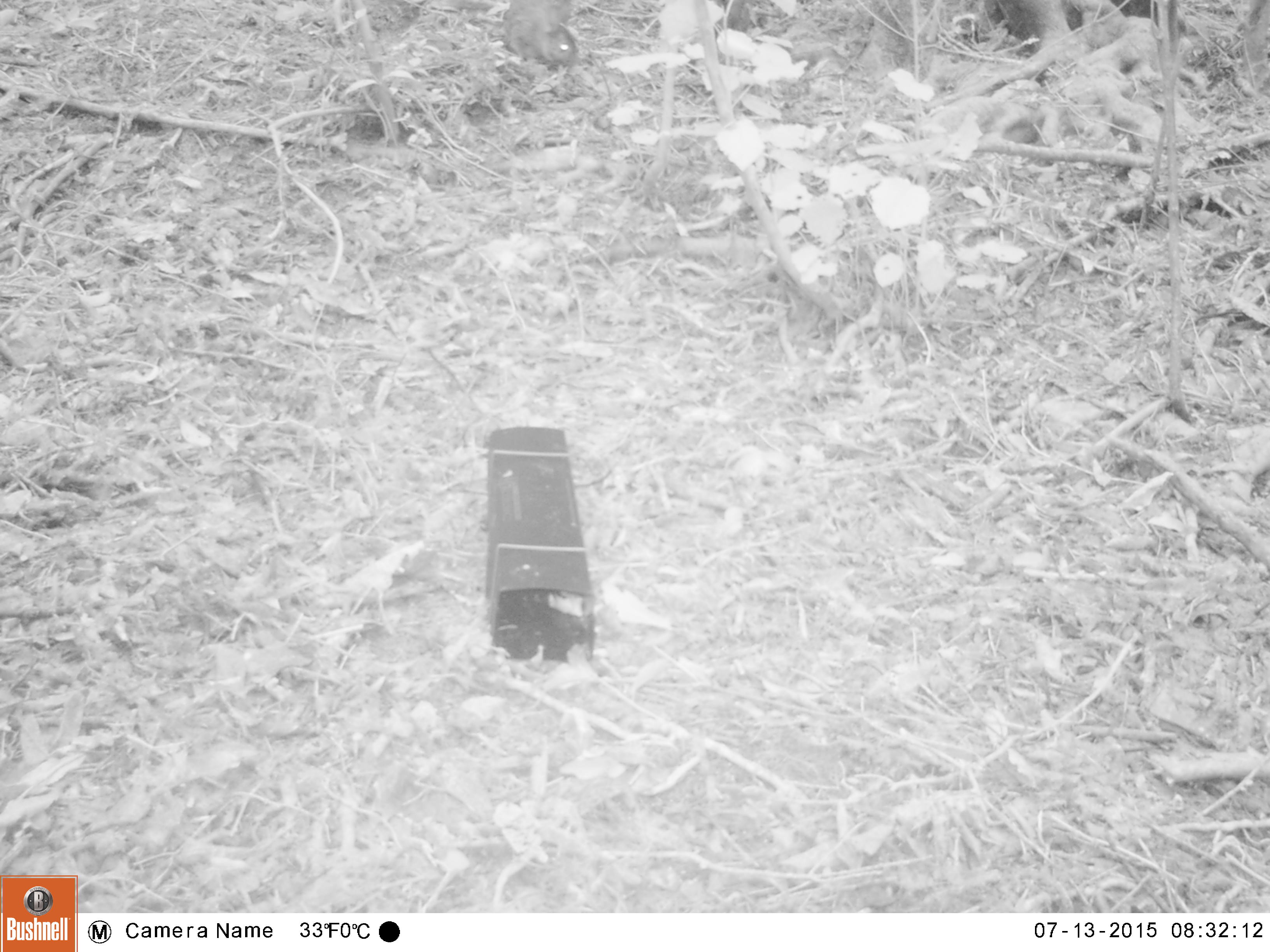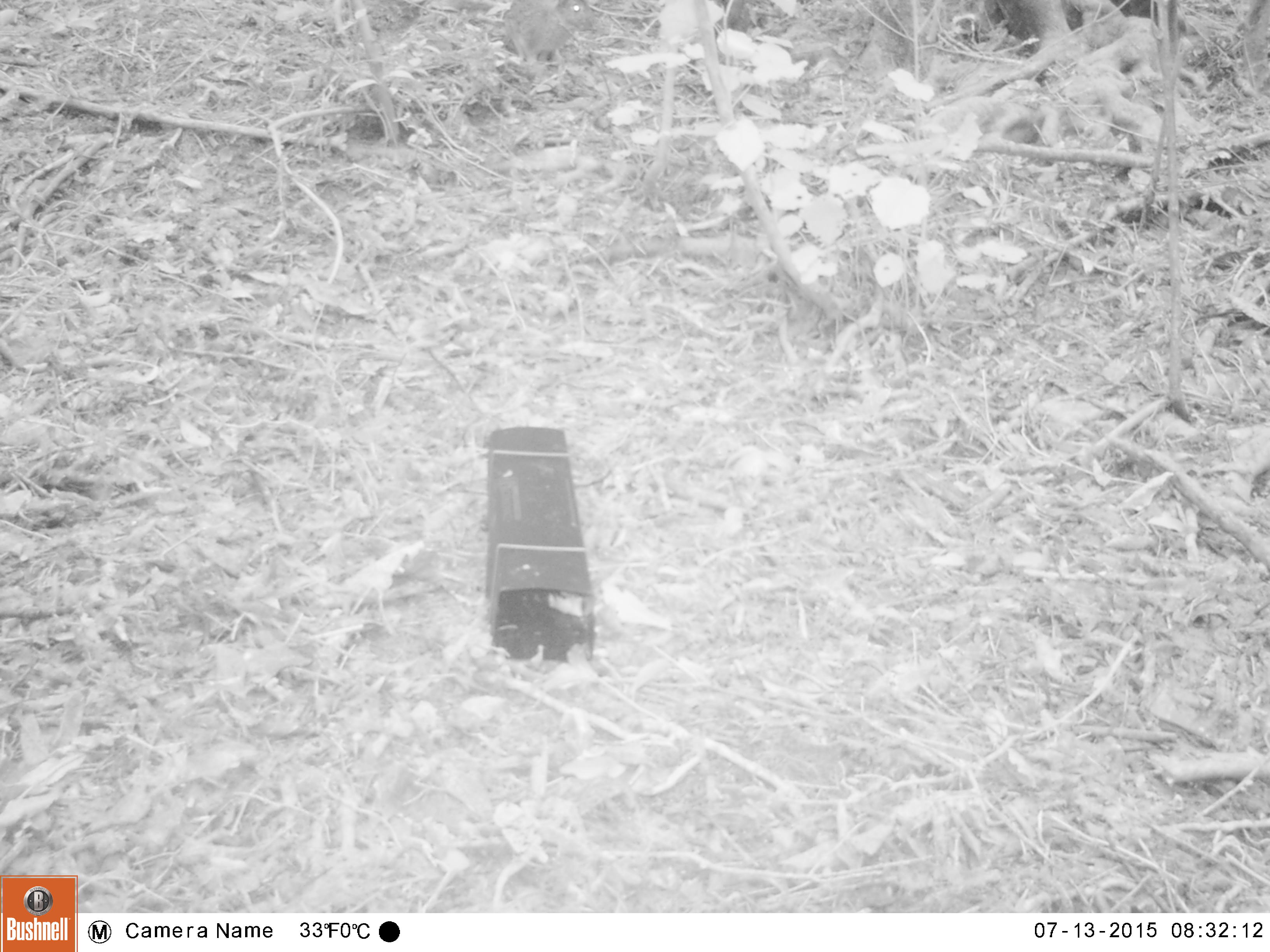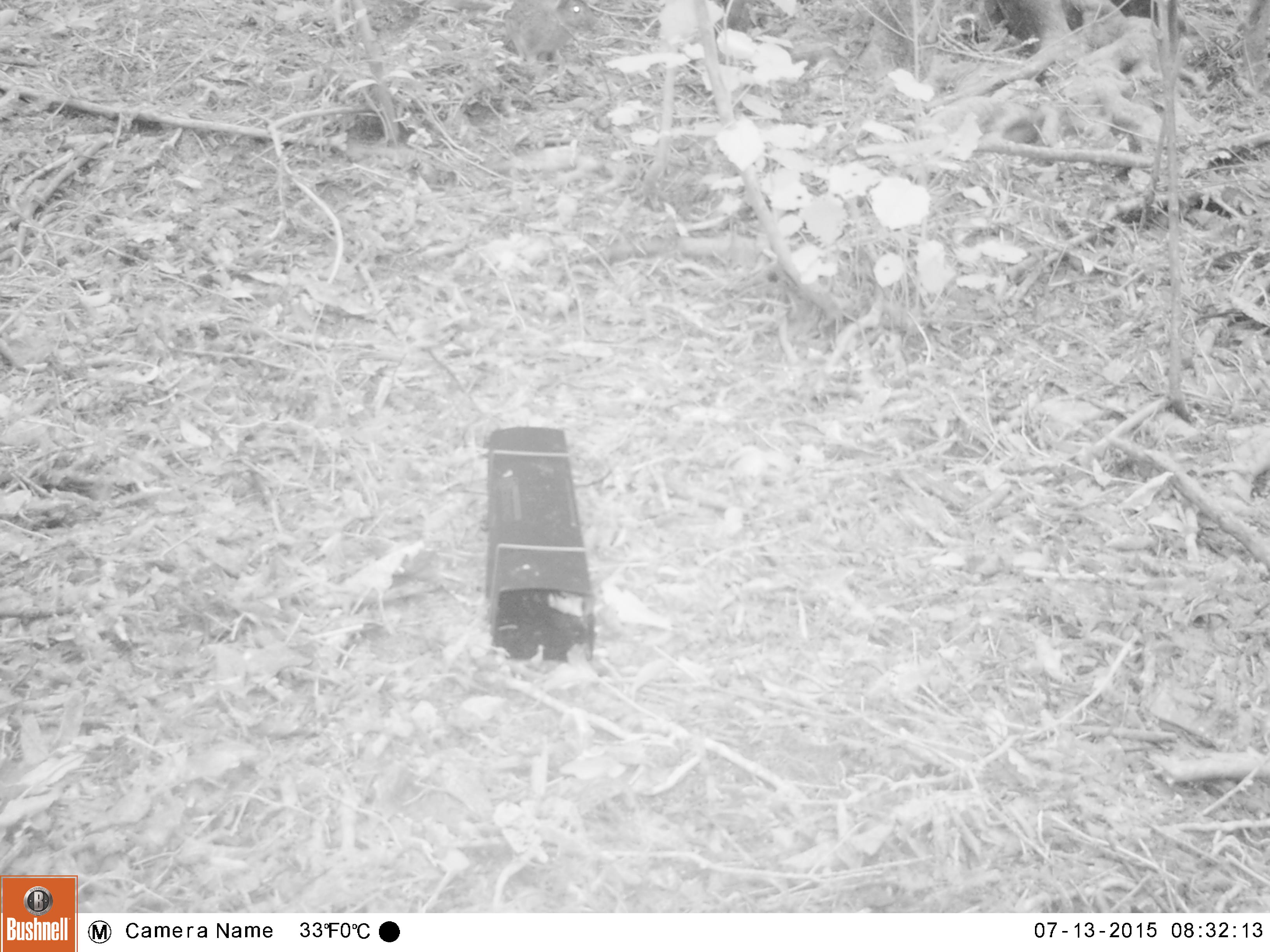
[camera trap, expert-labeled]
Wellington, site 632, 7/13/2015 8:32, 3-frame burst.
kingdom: Animalia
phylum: Chordata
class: Mammalia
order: Lagomorpha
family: Leporidae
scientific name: Leporidae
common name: rabbit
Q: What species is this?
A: Rabbit (Leporidae).